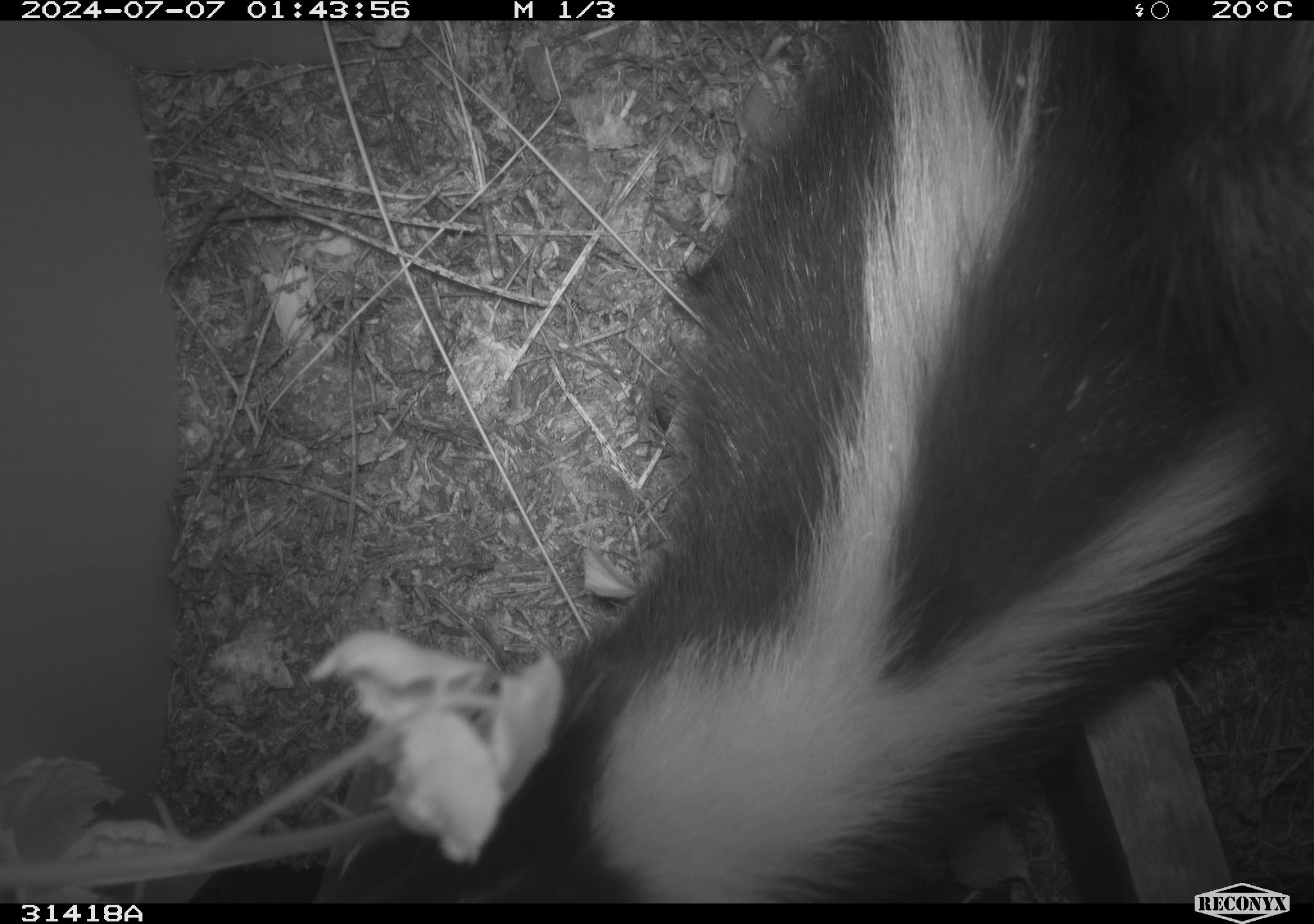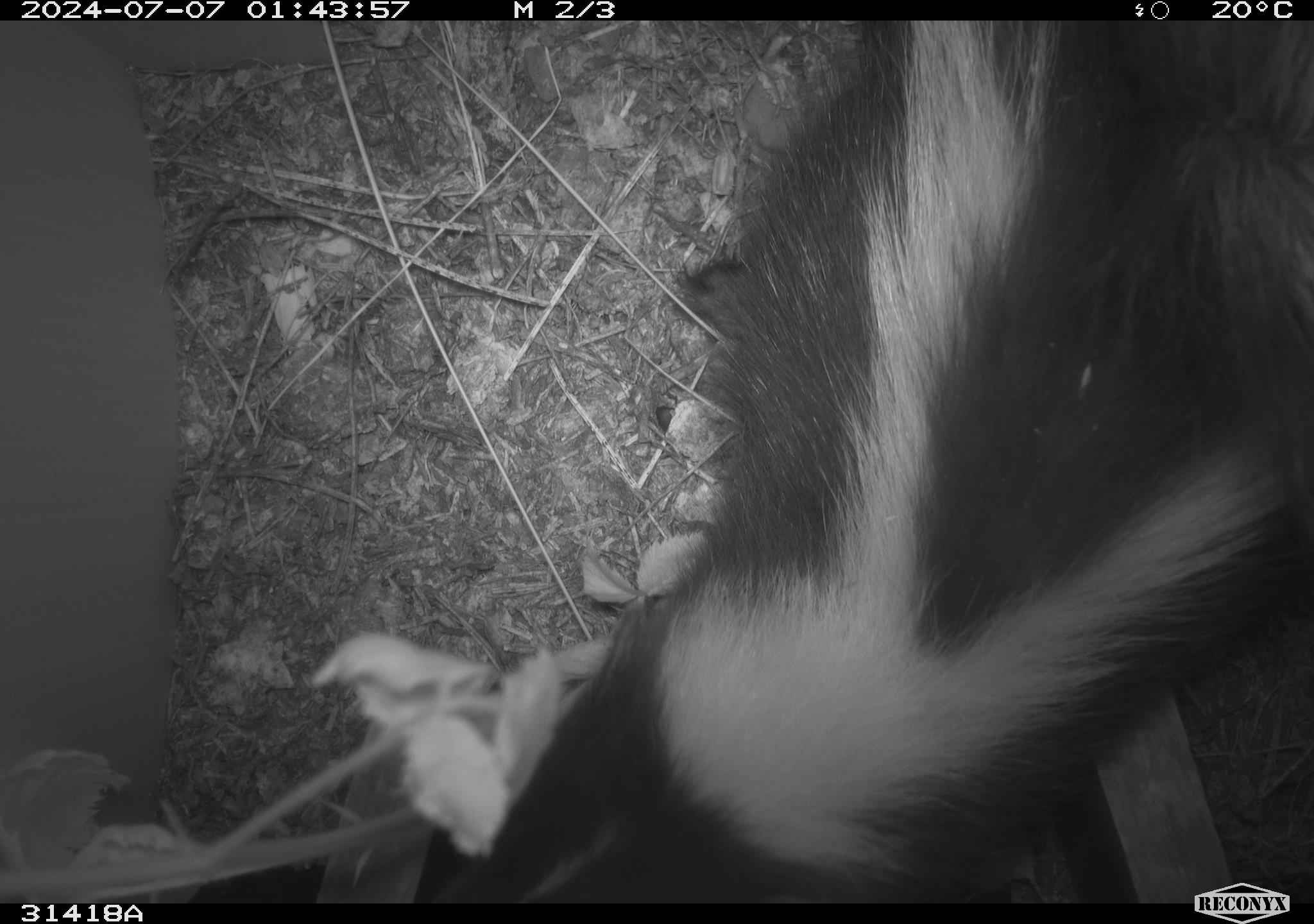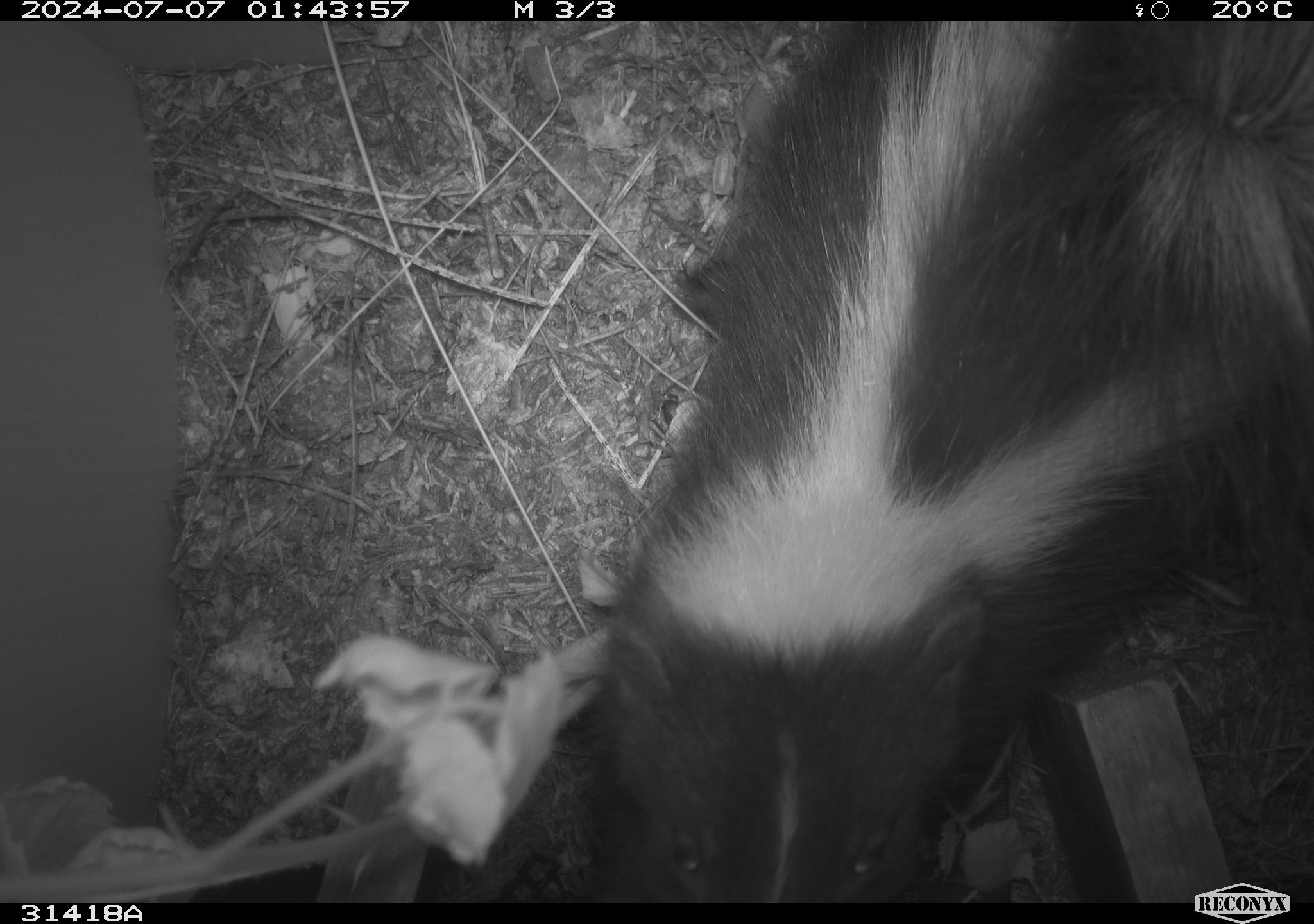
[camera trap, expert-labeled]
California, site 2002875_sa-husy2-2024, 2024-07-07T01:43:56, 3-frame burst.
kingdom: Animalia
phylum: Chordata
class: Mammalia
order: Carnivora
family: Mephitidae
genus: Mephitis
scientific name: Mephitis mephitis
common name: striped skunk